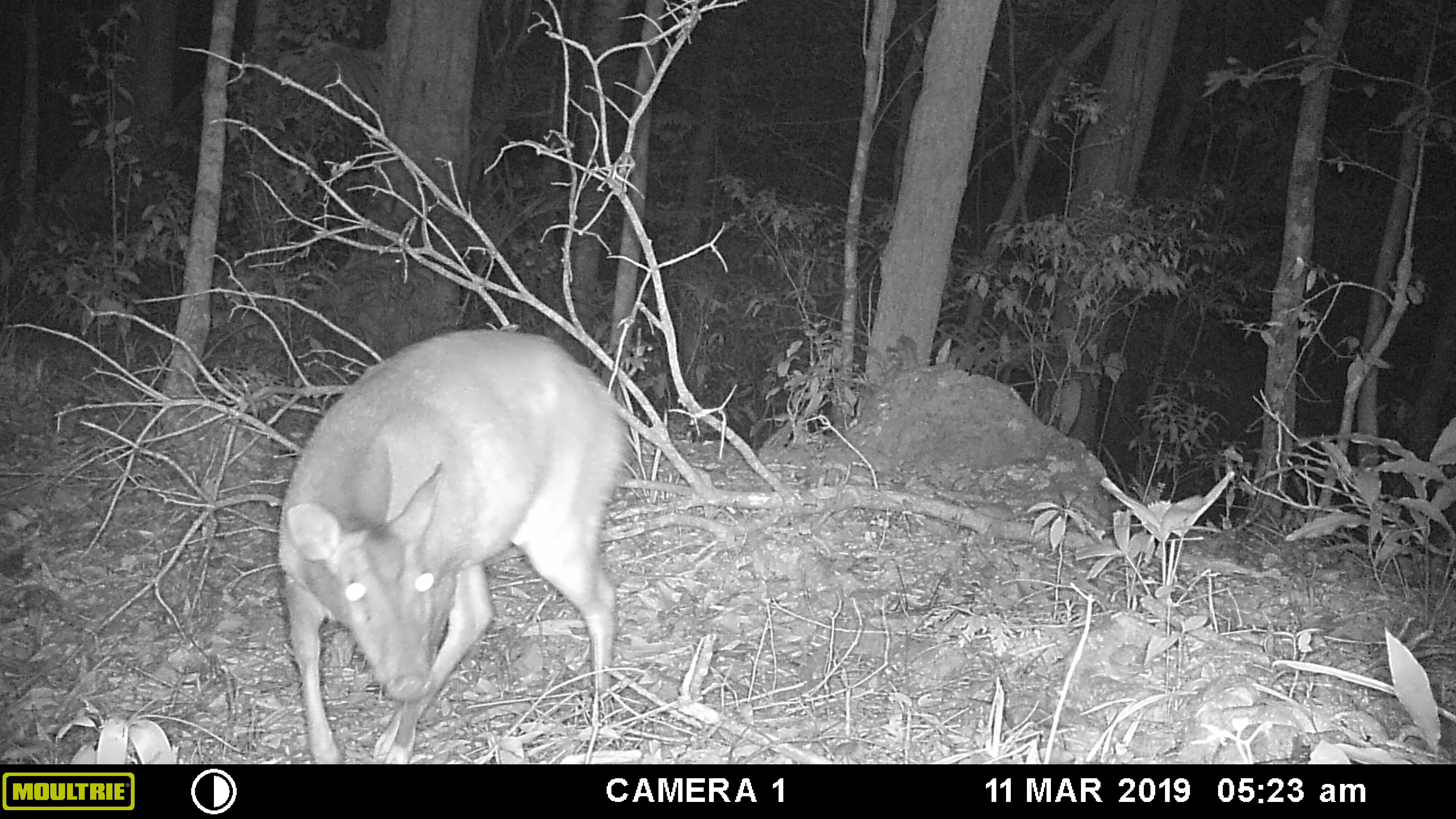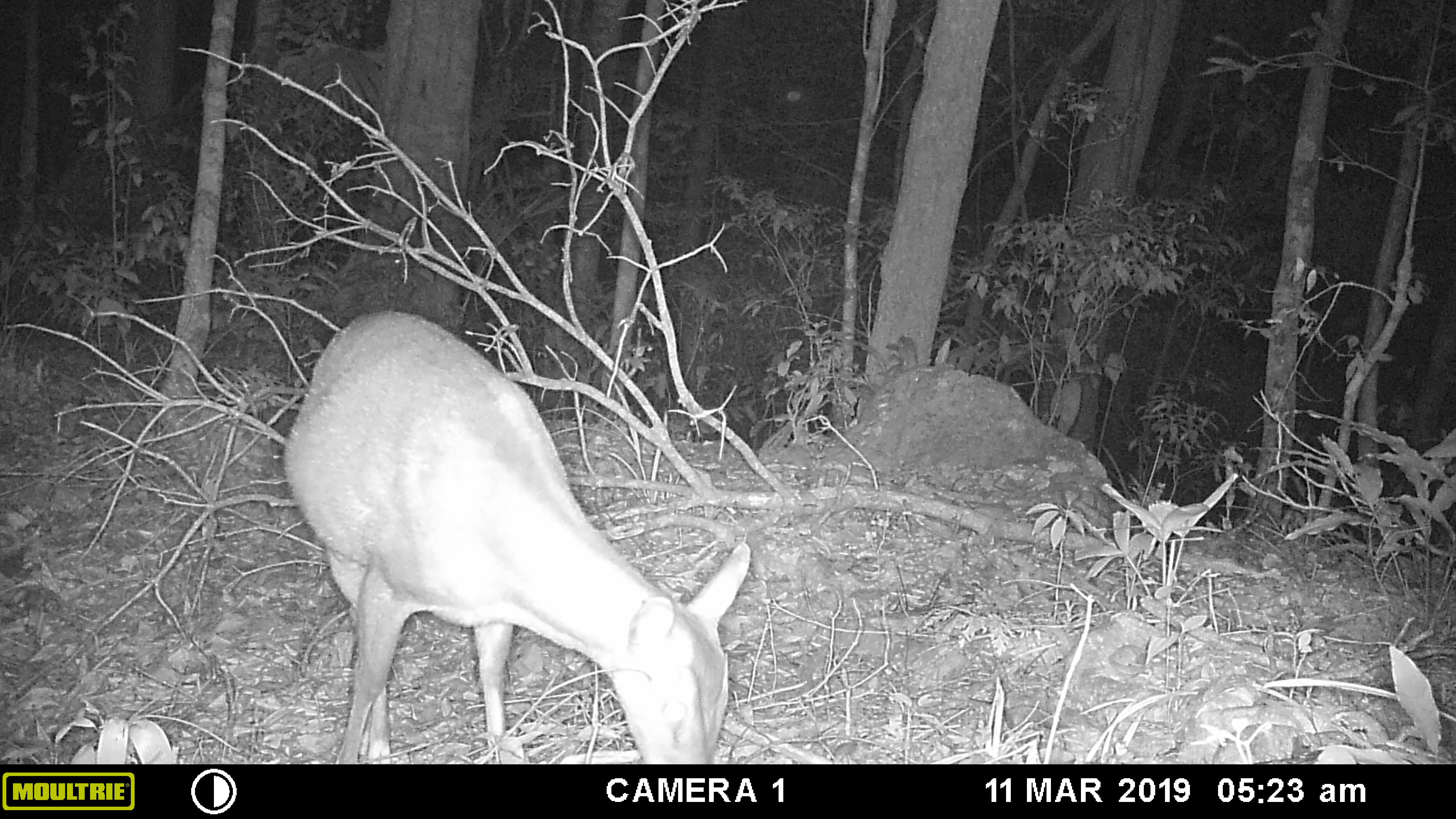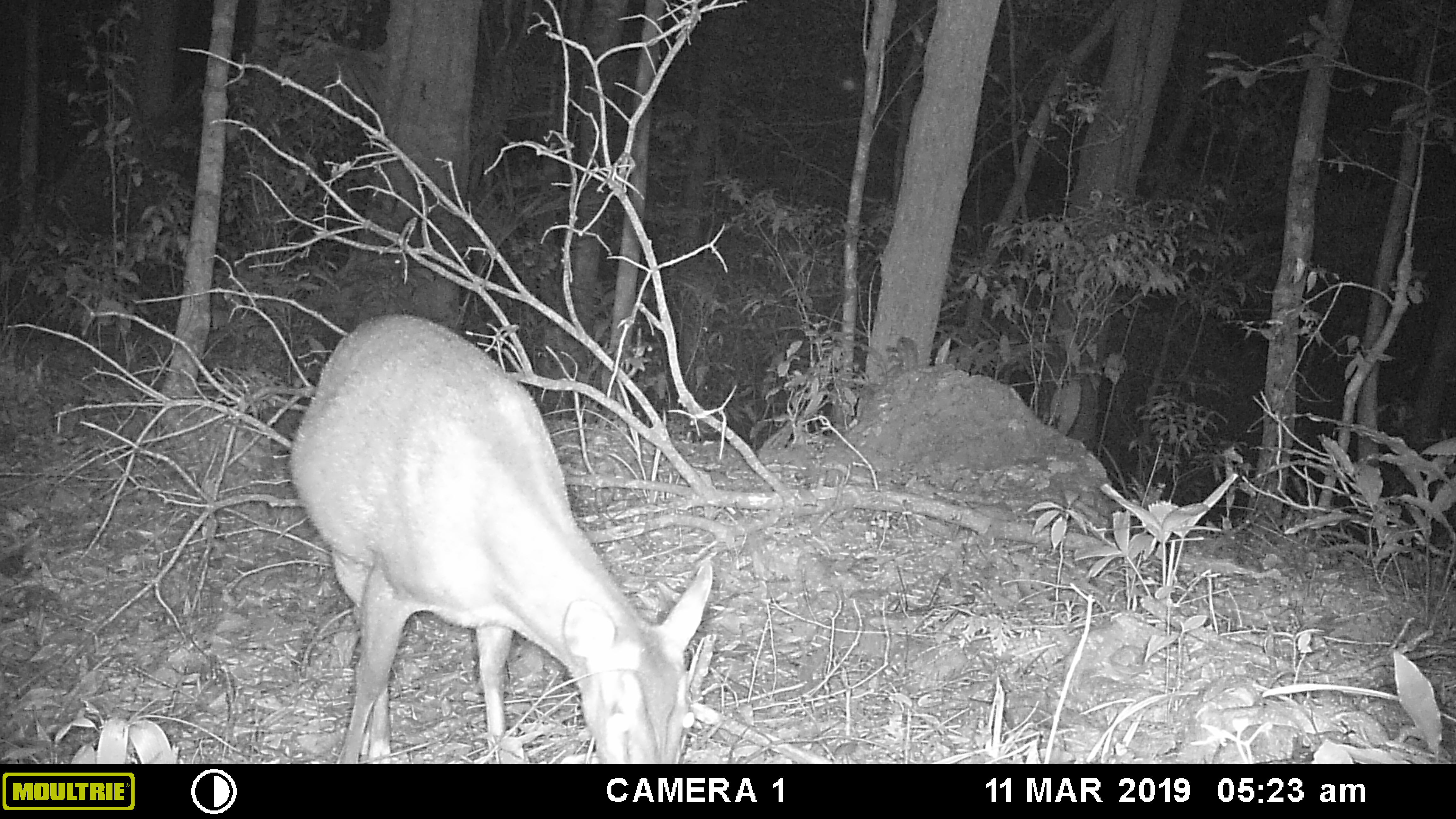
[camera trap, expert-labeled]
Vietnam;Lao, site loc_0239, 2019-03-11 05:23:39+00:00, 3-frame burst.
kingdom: Animalia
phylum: Chordata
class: Mammalia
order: Artiodactyla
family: Cervidae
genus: Muntiacus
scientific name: Muntiacus vuquangensis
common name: large-antlered muntjac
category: large antlered muntjac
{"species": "large antlered muntjac (large-antlered muntjac) (Muntiacus vuquangensis)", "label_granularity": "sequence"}